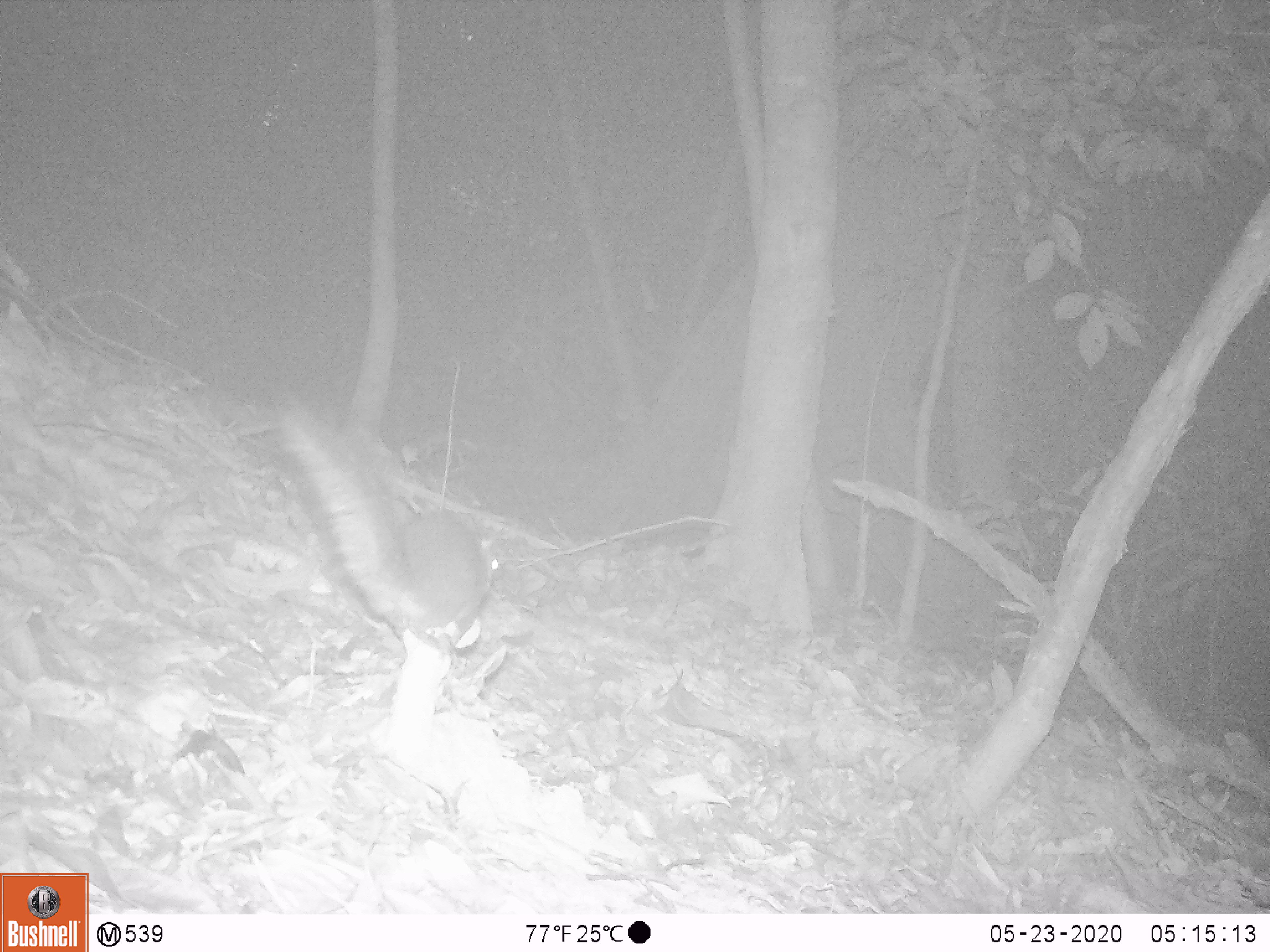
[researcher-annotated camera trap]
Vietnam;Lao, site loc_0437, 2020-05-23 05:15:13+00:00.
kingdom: Animalia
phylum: Chordata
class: Mammalia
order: Rodentia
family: Sciuridae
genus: Callosciurus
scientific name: Callosciurus erythraeus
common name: pallas's squirrel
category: pallass squirrel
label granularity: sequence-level